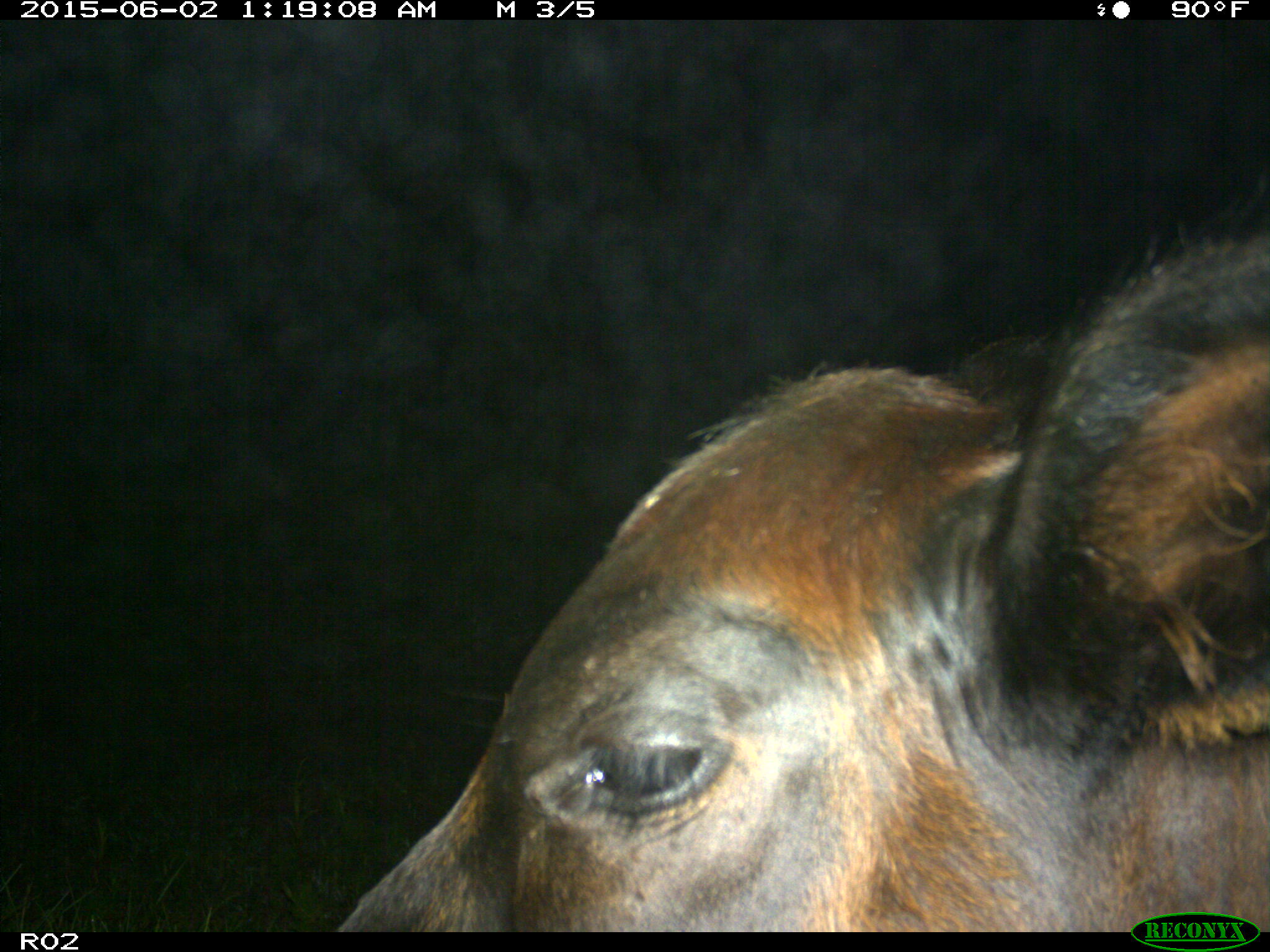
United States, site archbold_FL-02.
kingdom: Animalia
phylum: Chordata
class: Mammalia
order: Artiodactyla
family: Bovidae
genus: Bos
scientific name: Bos taurus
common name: domestic cow